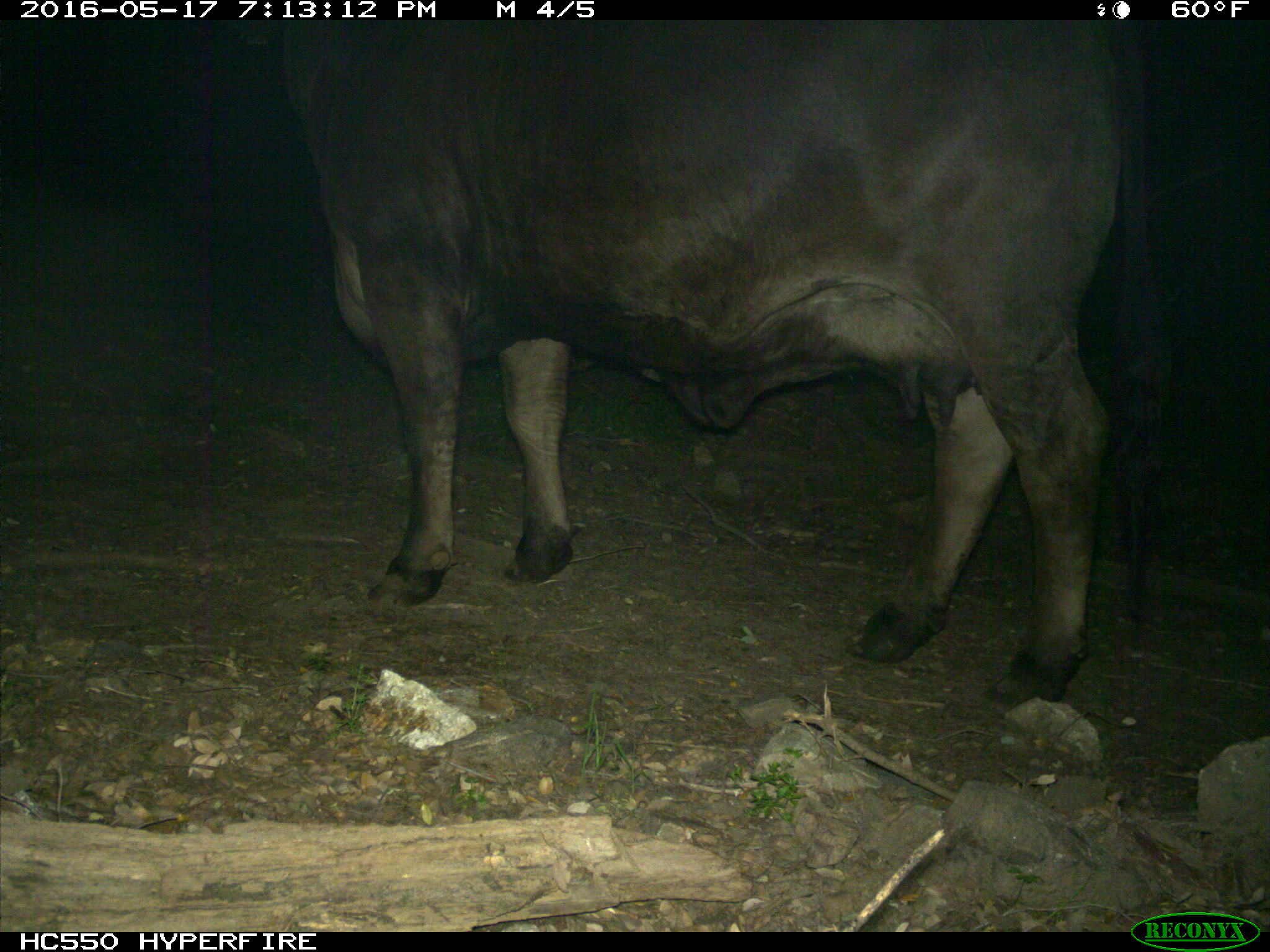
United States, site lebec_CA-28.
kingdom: Animalia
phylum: Chordata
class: Mammalia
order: Artiodactyla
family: Bovidae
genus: Bos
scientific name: Bos taurus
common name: domestic cow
Bos taurus (domestic cow).